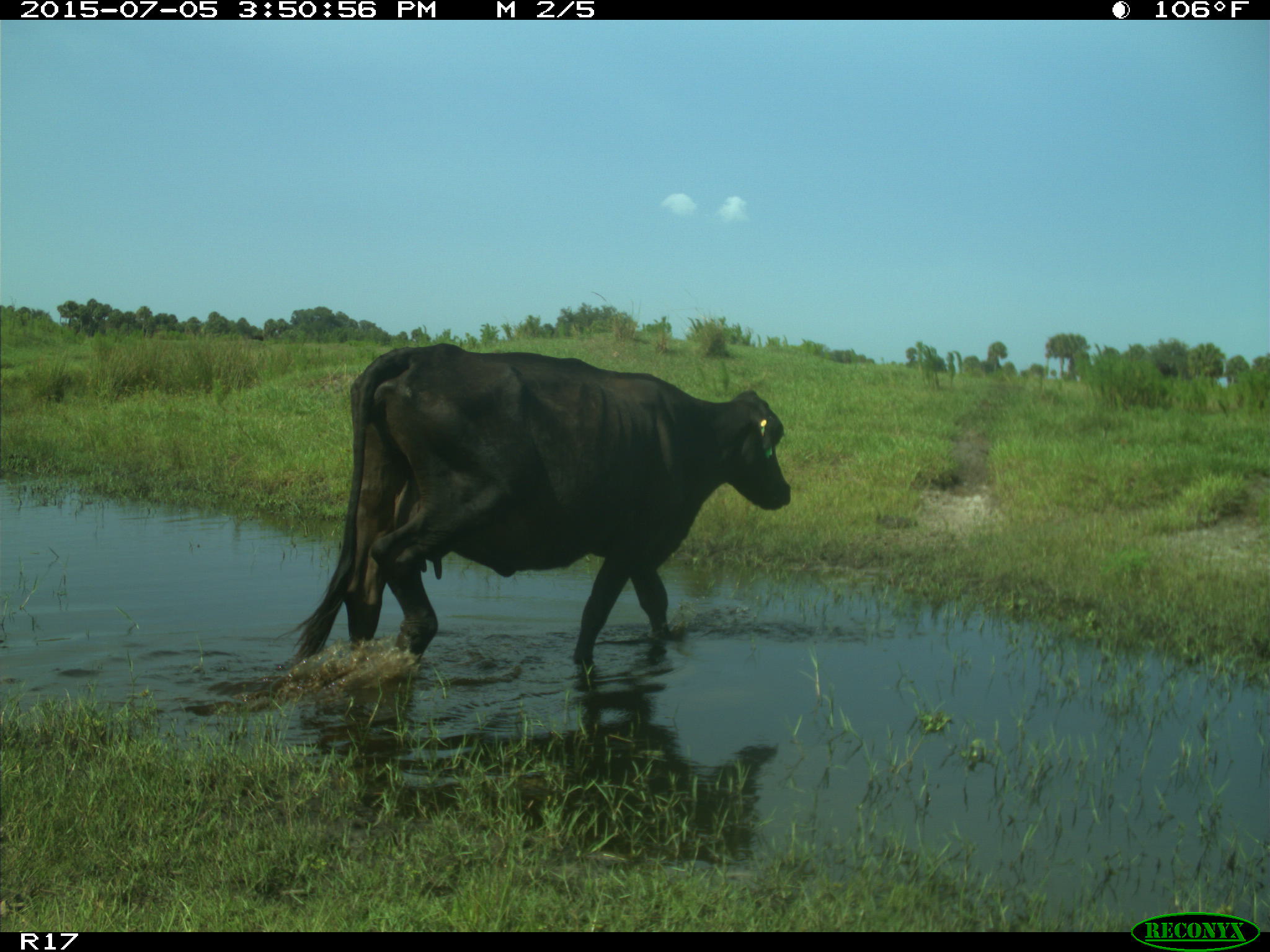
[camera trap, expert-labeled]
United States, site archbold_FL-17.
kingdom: Animalia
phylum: Chordata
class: Mammalia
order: Artiodactyla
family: Bovidae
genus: Bos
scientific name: Bos taurus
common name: domestic cow